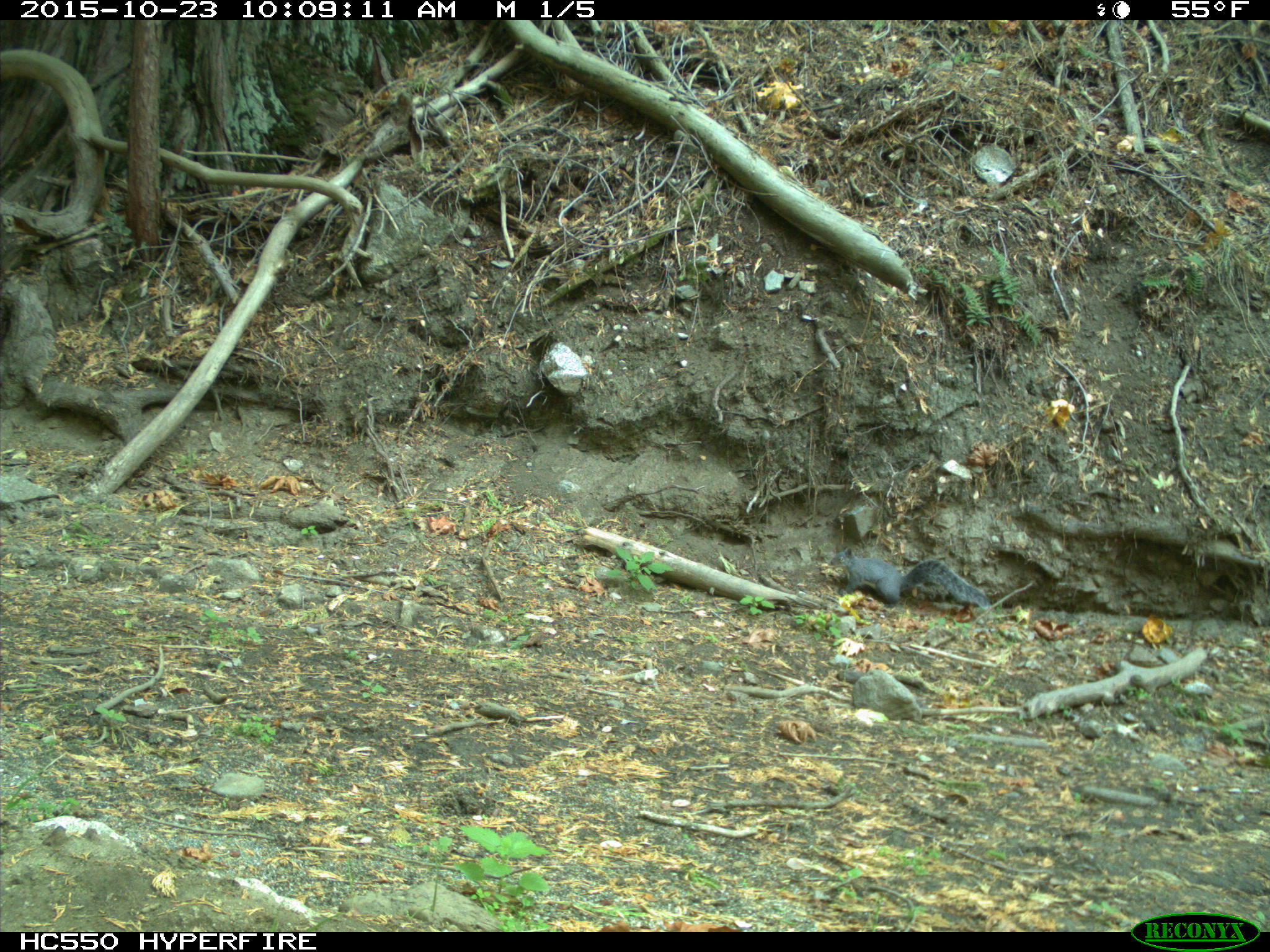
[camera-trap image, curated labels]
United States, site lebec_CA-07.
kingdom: Animalia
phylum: Chordata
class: Mammalia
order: Rodentia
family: Sciuridae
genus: Sciurus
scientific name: Sciurus carolinensis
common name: eastern gray squirrel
Sciurus carolinensis (eastern gray squirrel).